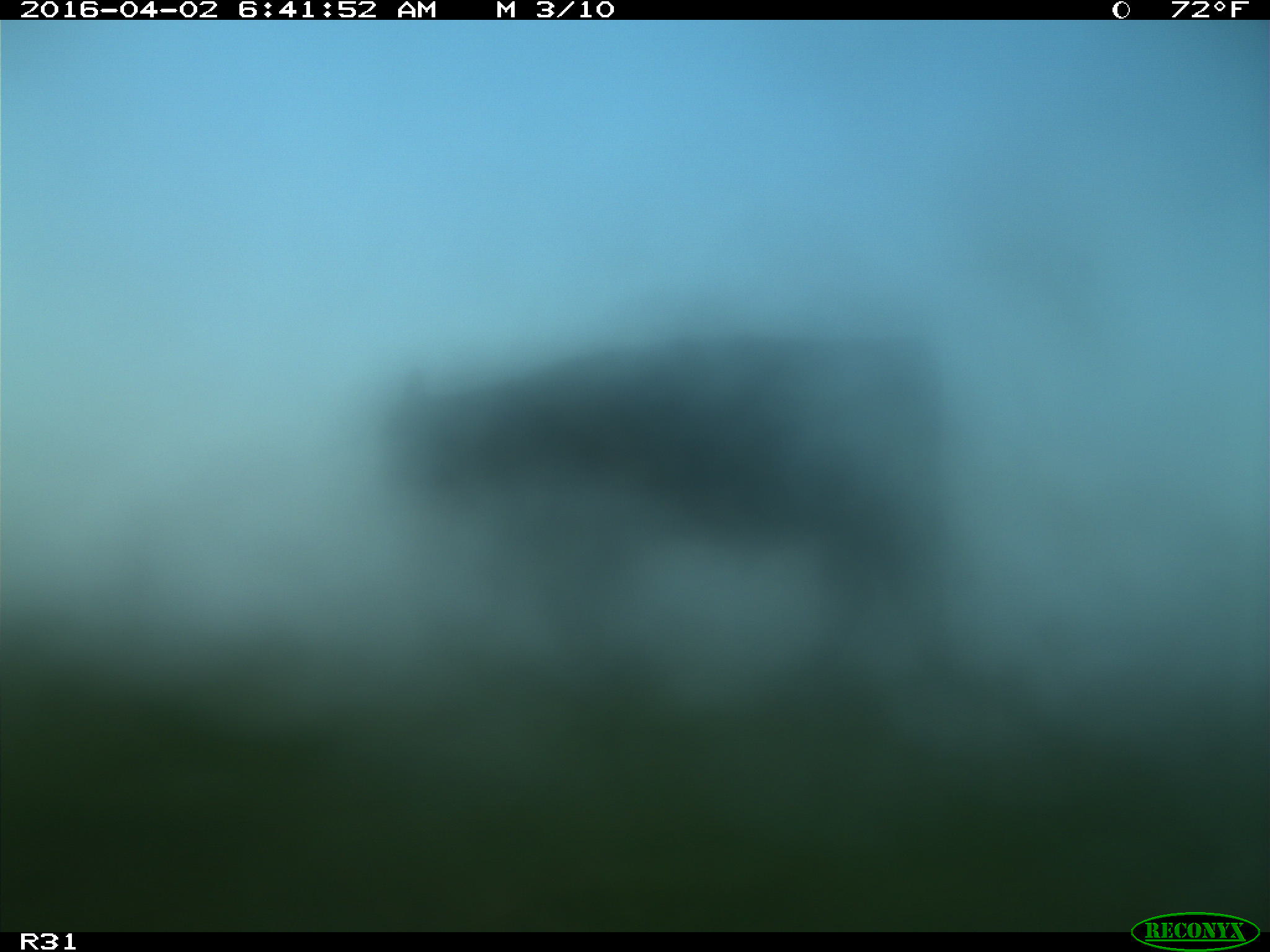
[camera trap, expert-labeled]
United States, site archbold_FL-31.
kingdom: Animalia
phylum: Chordata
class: Mammalia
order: Artiodactyla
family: Bovidae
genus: Bos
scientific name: Bos taurus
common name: domestic cow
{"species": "Bos taurus (domestic cow)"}